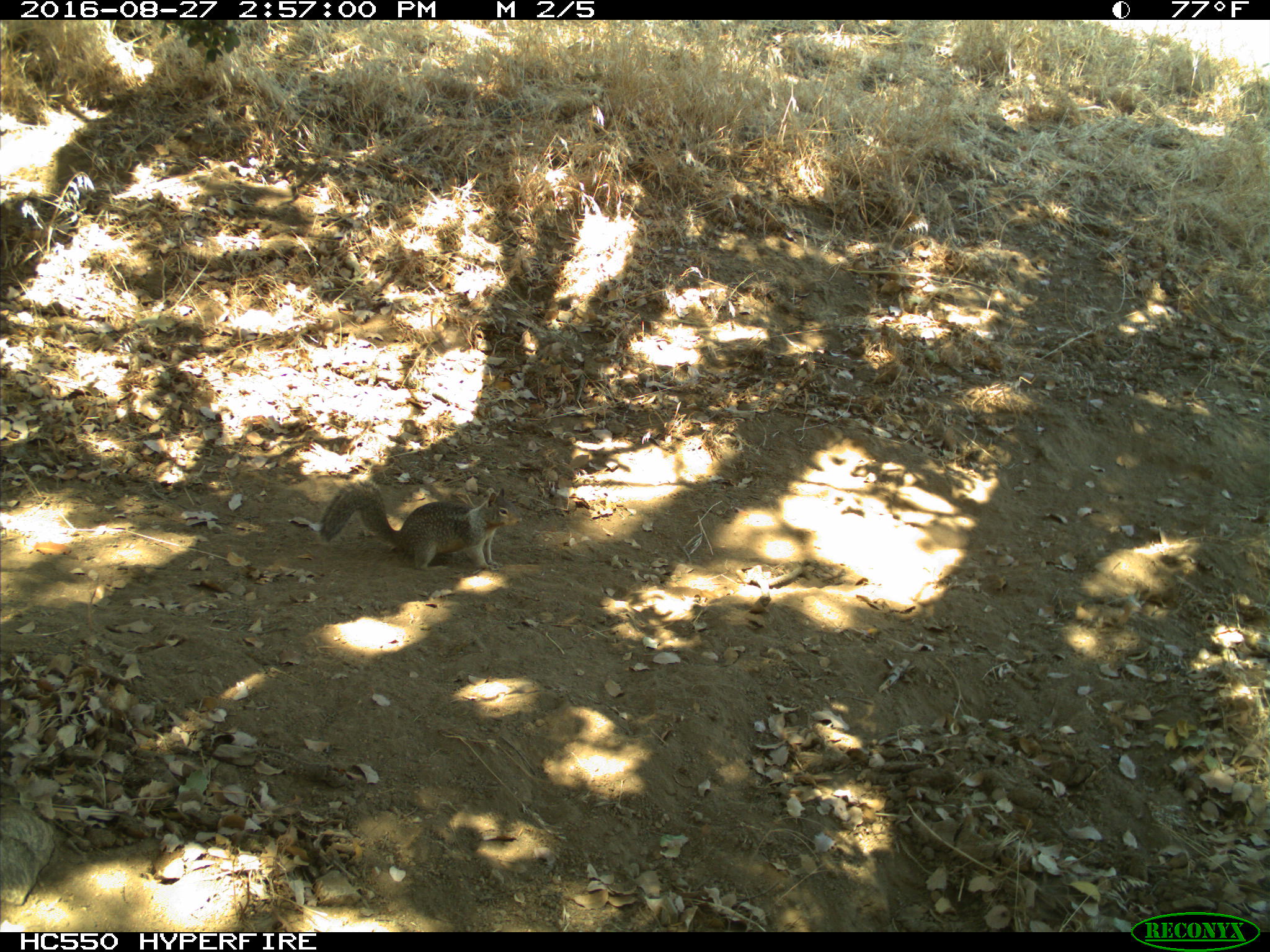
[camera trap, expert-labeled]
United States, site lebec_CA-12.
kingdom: Animalia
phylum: Chordata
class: Mammalia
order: Rodentia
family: Sciuridae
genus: Otospermophilus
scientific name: Otospermophilus beecheyi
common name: california ground squirrel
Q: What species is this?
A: Otospermophilus beecheyi (california ground squirrel).